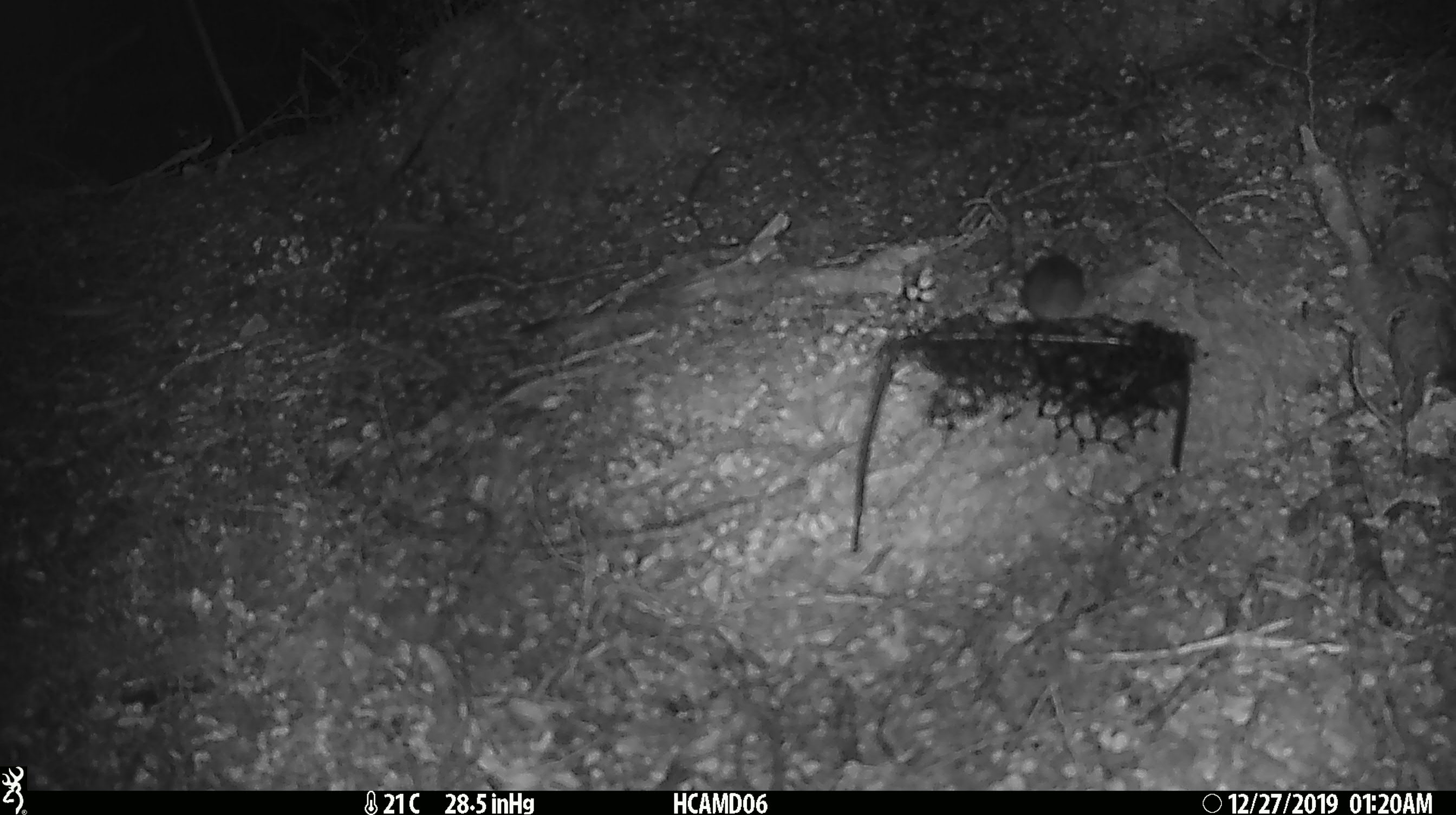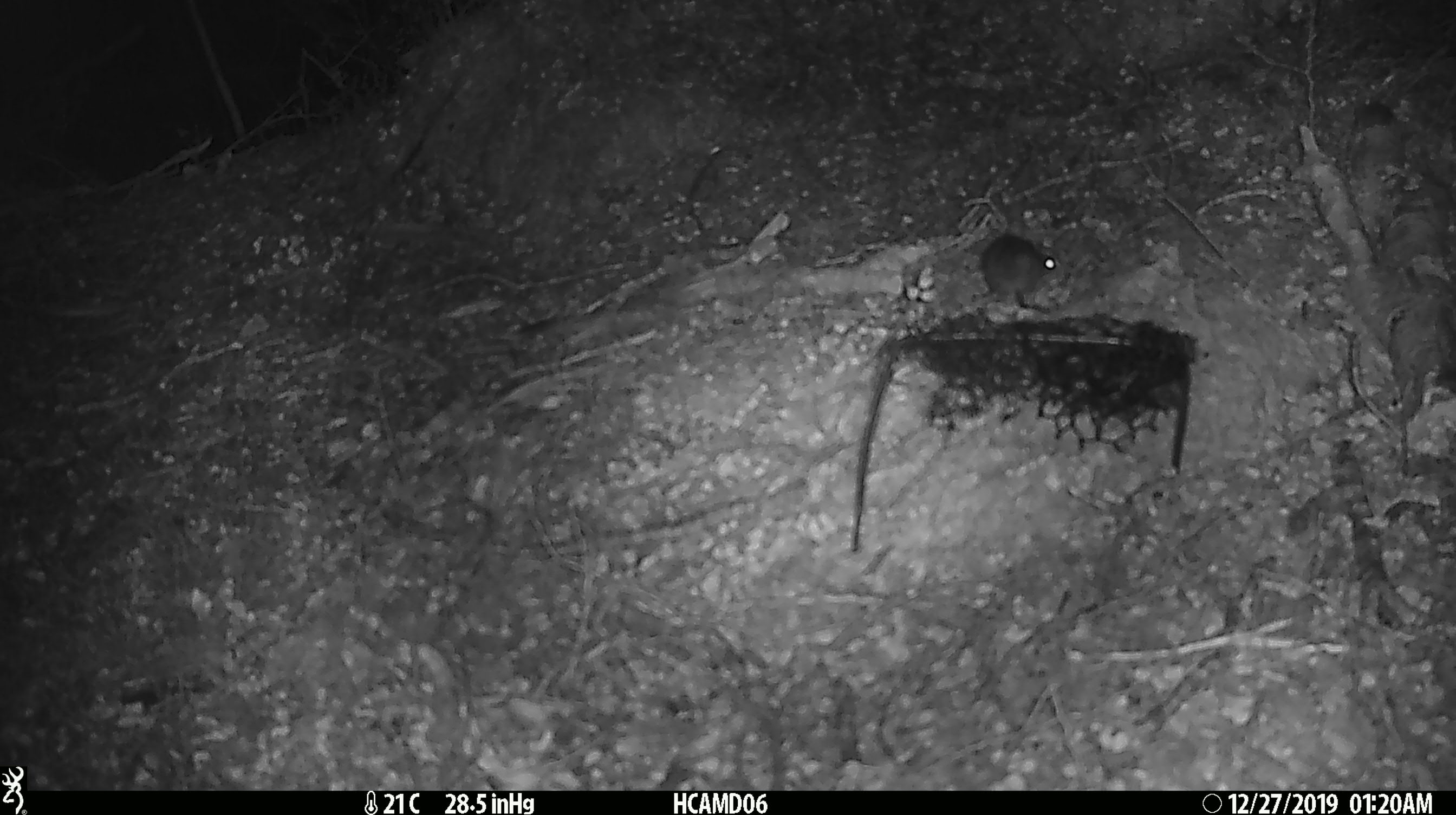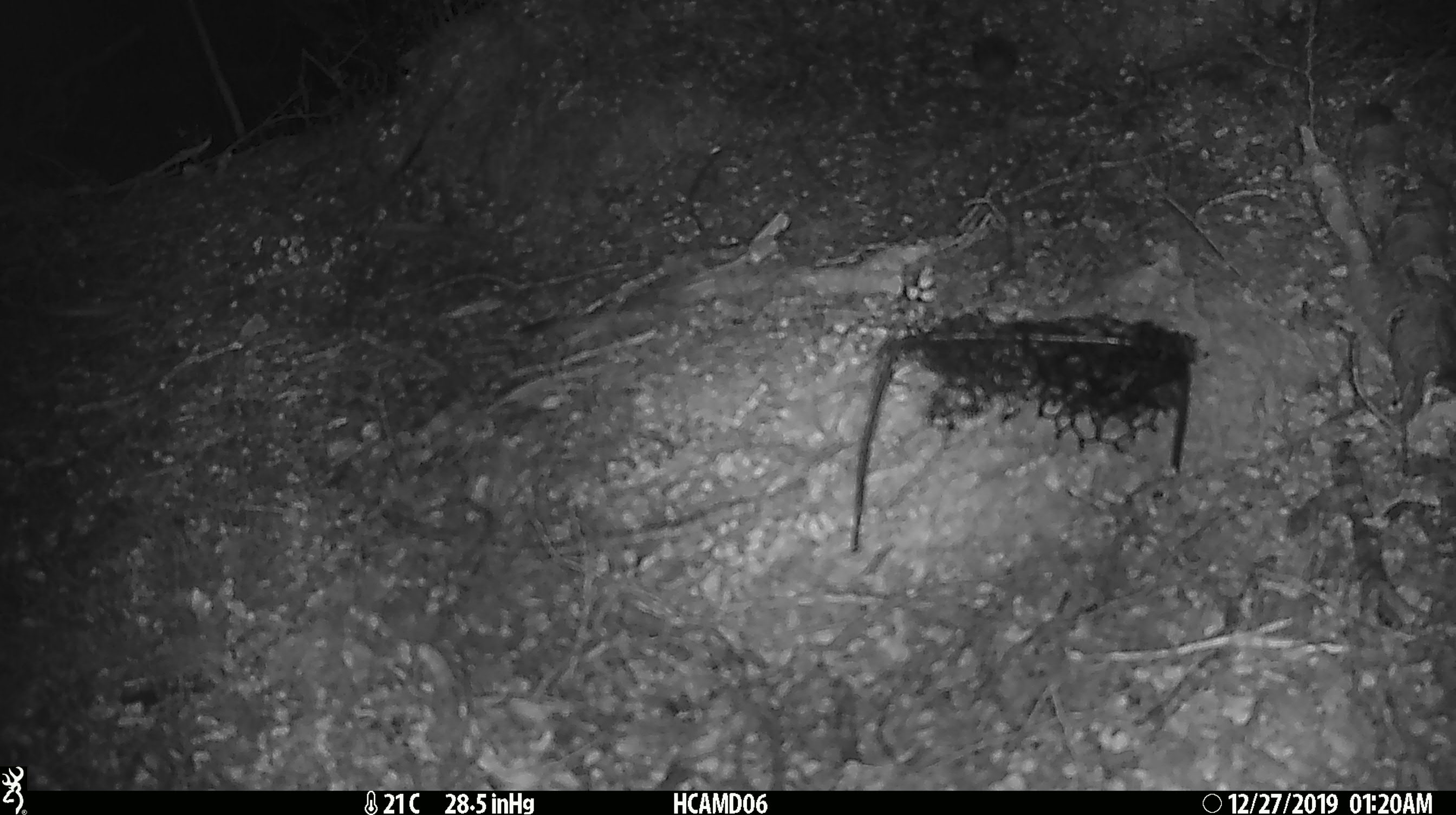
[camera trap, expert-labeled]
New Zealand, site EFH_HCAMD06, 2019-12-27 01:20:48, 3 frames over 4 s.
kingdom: Animalia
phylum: Chordata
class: Mammalia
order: Rodentia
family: Muridae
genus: Mus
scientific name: Mus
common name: mouse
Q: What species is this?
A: Mouse (Mus).